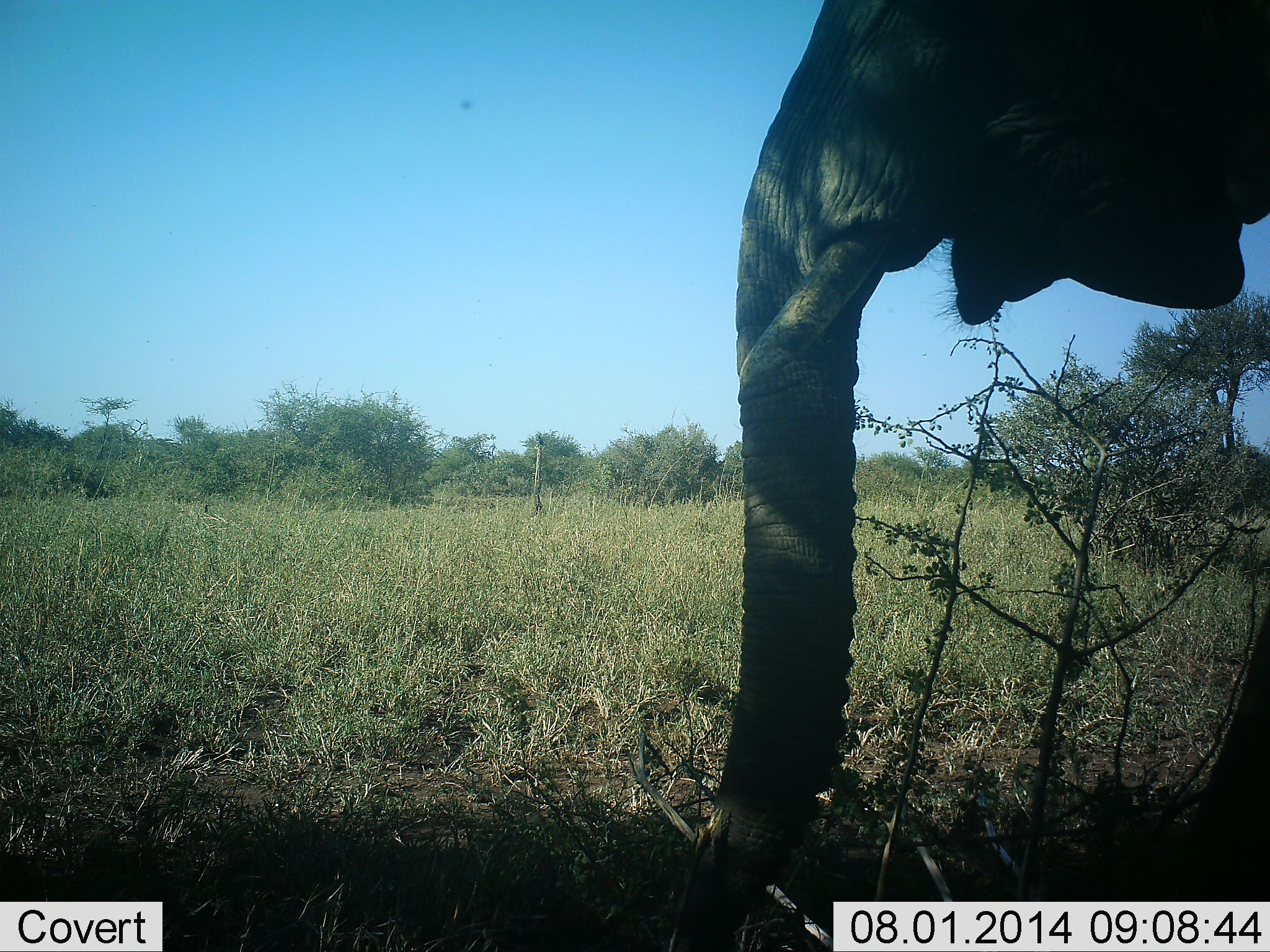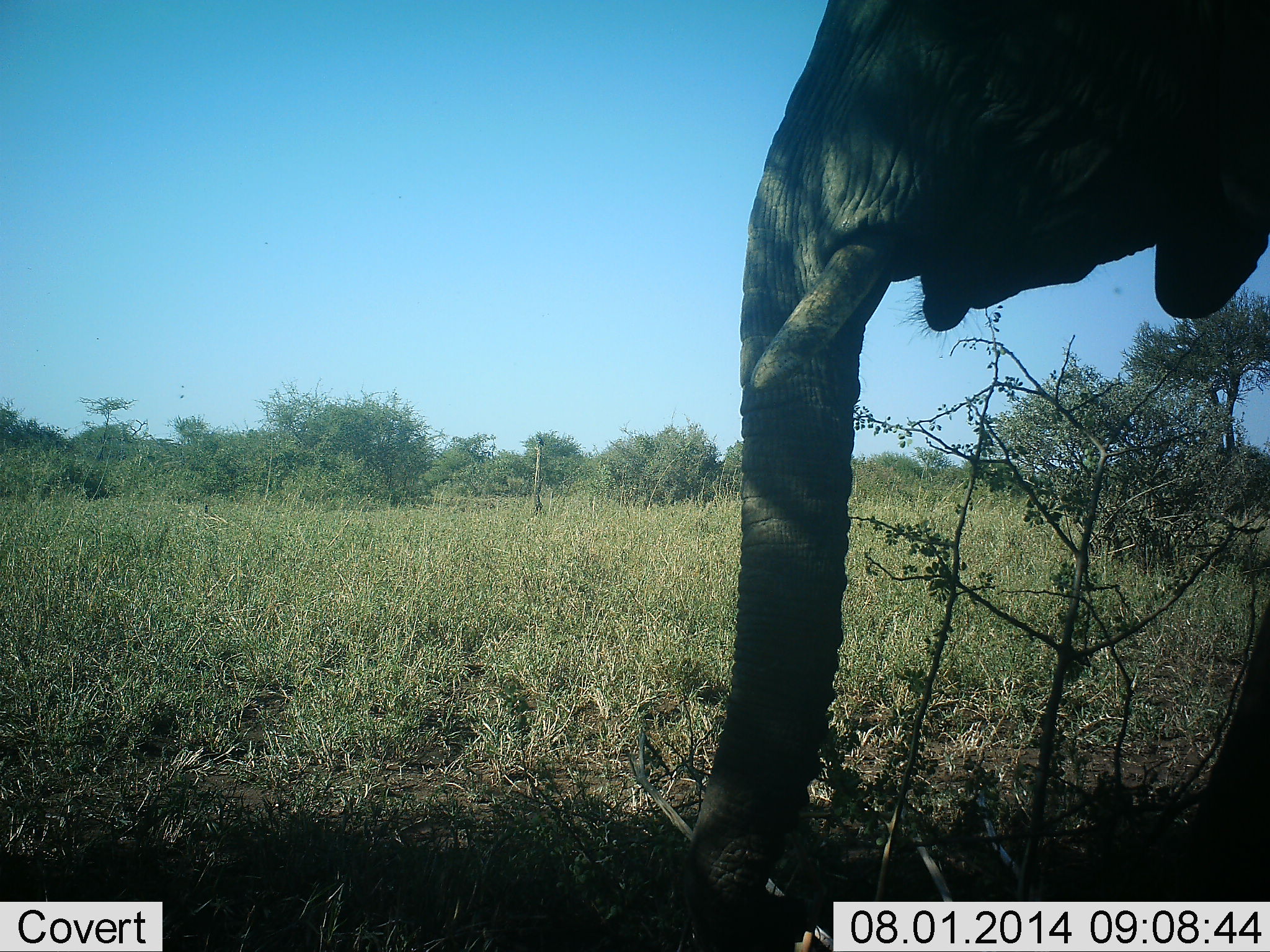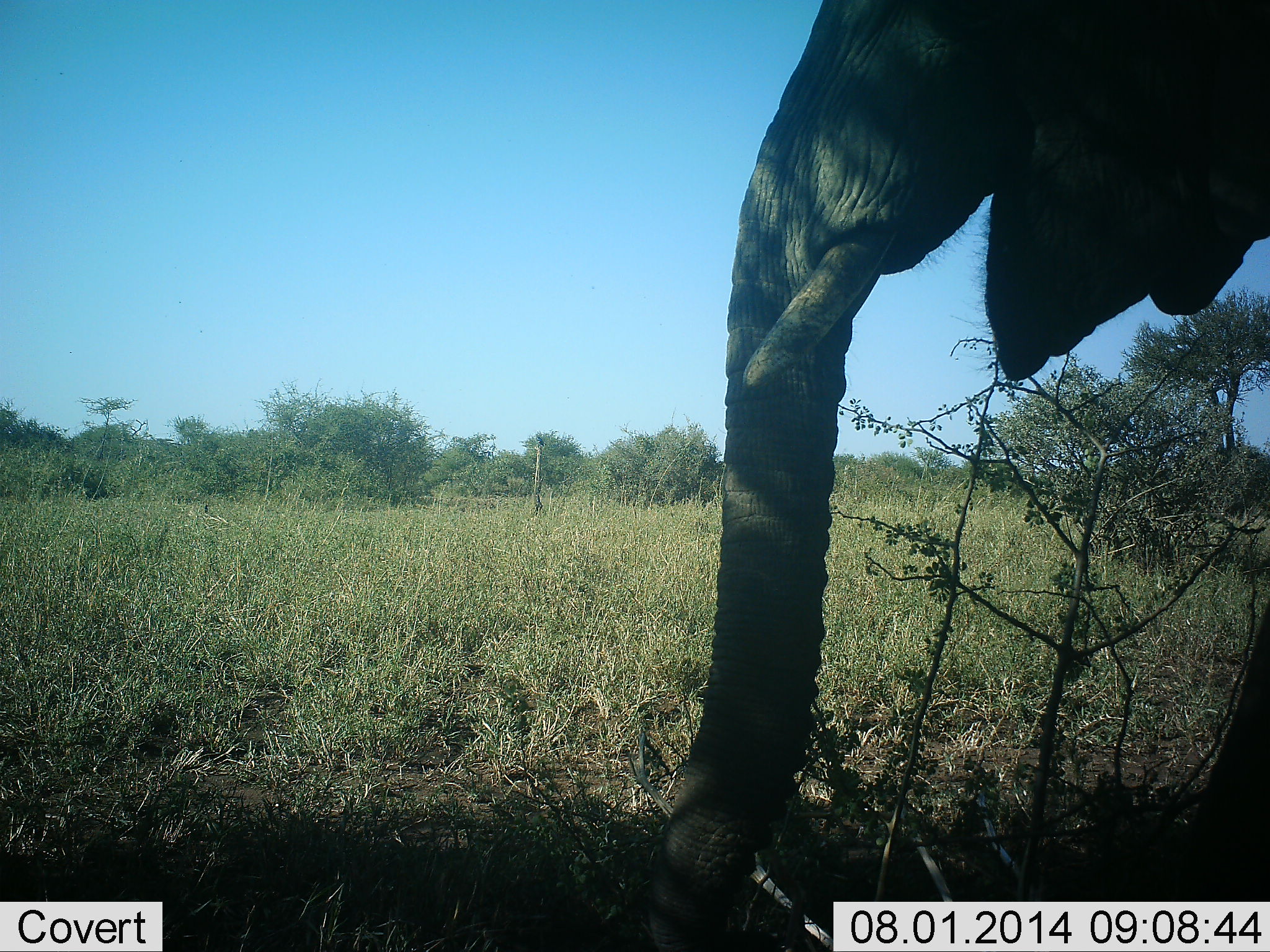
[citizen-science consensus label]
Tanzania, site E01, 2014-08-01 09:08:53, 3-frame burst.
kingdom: Animalia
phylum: Chordata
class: Mammalia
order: Proboscidea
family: Elephantidae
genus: Loxodonta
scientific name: Loxodonta africana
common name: african bush elephant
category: elephant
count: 1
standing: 30%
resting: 10%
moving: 0%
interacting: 0%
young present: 0%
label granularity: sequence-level